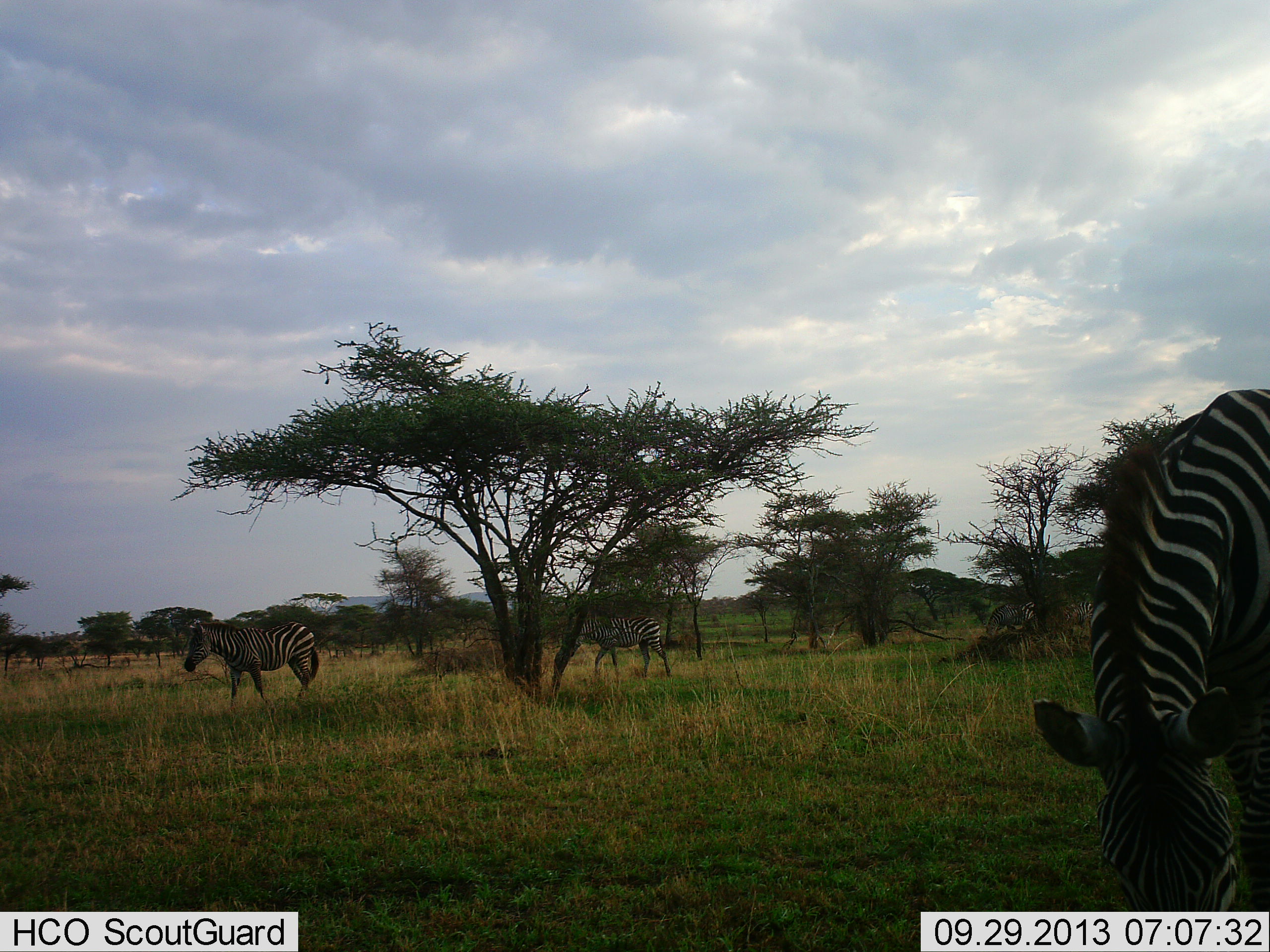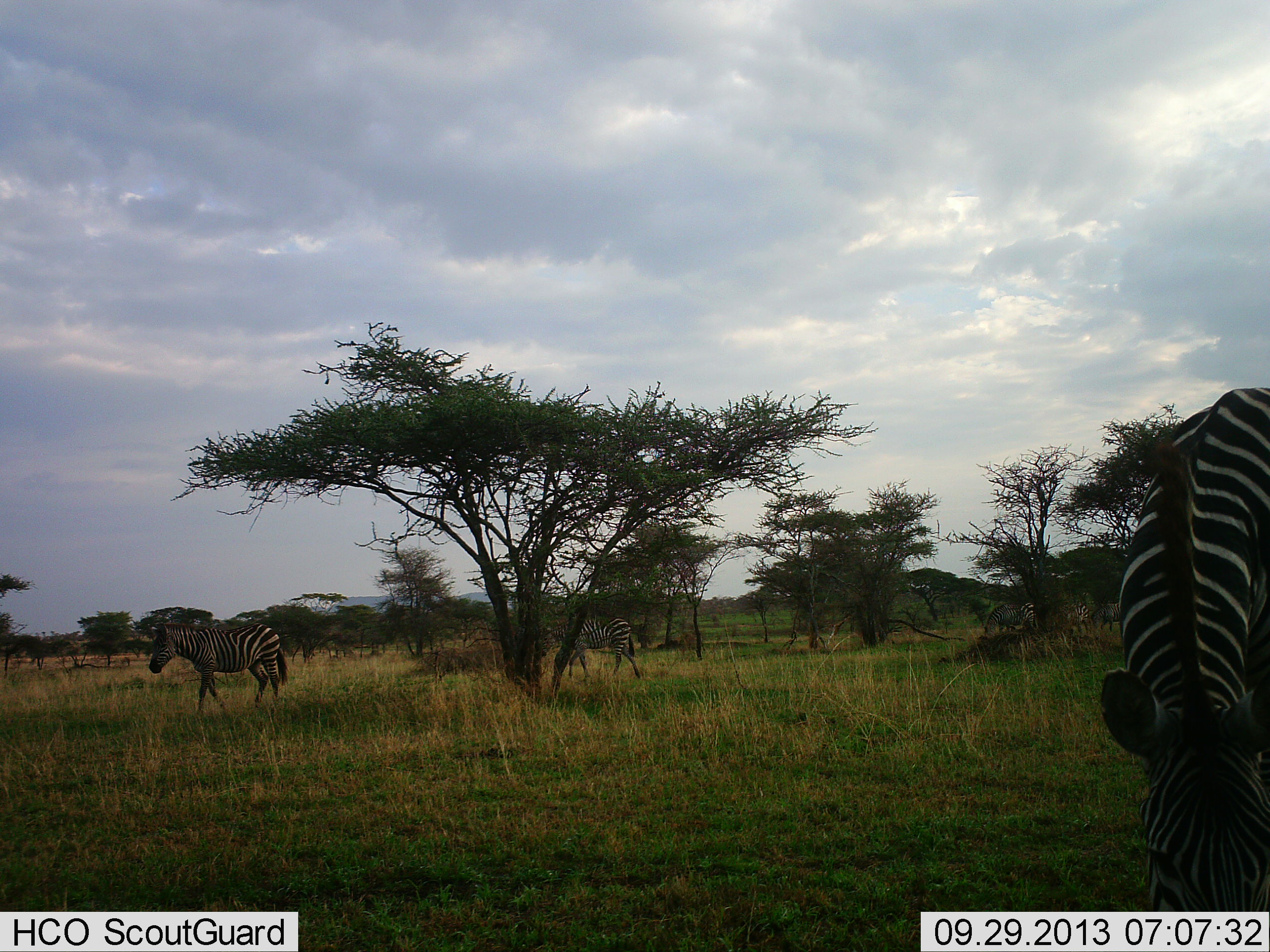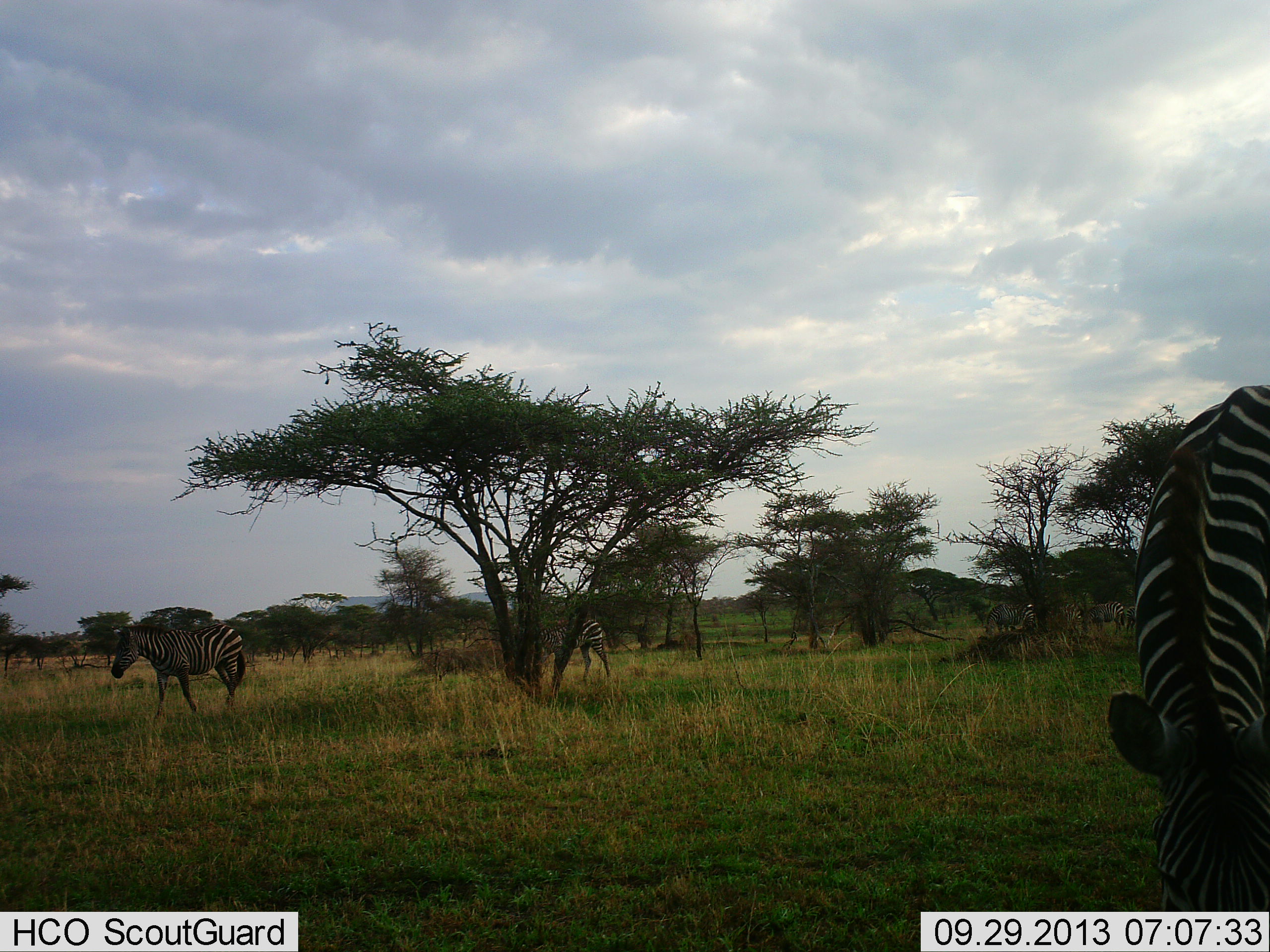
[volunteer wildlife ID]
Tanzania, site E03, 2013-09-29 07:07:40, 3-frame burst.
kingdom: Animalia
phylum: Chordata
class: Mammalia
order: Perissodactyla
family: Equidae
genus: Equus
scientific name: Equus quagga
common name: plains zebra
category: zebra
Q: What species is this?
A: Zebra (plains zebra) (Equus quagga).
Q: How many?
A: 3.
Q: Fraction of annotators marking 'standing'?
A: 46%.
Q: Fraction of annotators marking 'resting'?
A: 3%.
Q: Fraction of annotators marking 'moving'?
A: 69%.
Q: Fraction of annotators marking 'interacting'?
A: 0%.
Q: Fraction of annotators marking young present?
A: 0%.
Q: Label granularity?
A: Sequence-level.